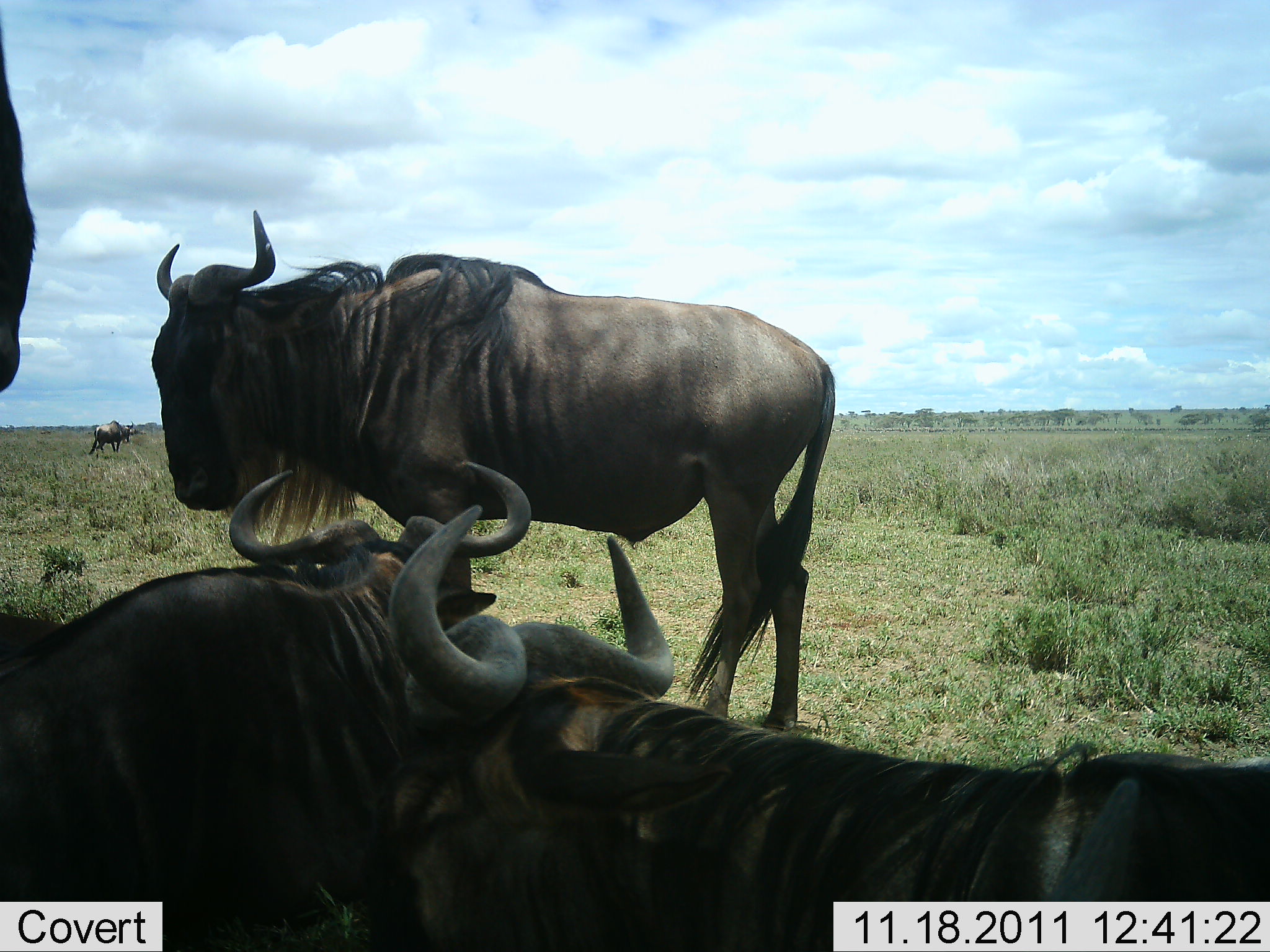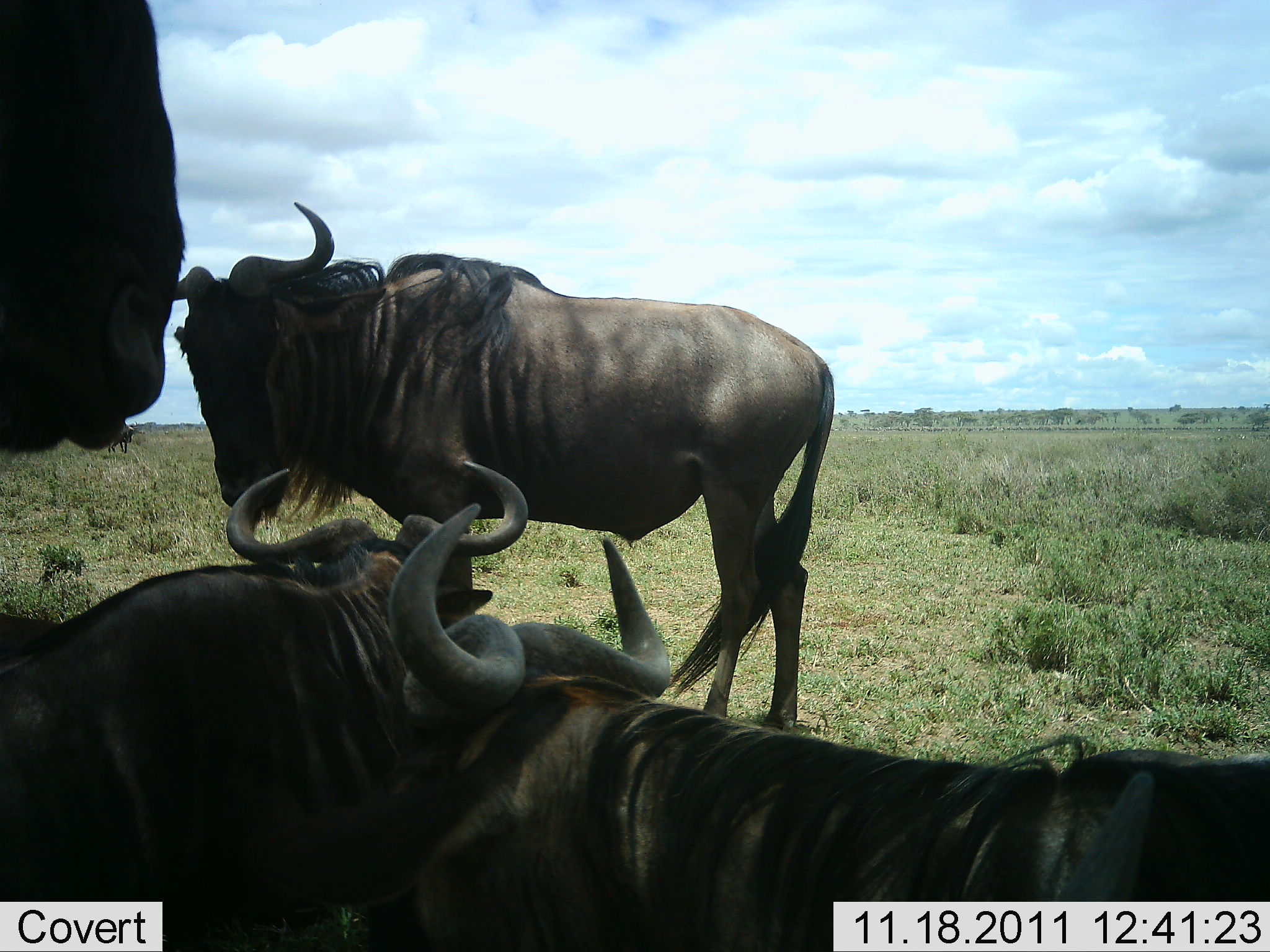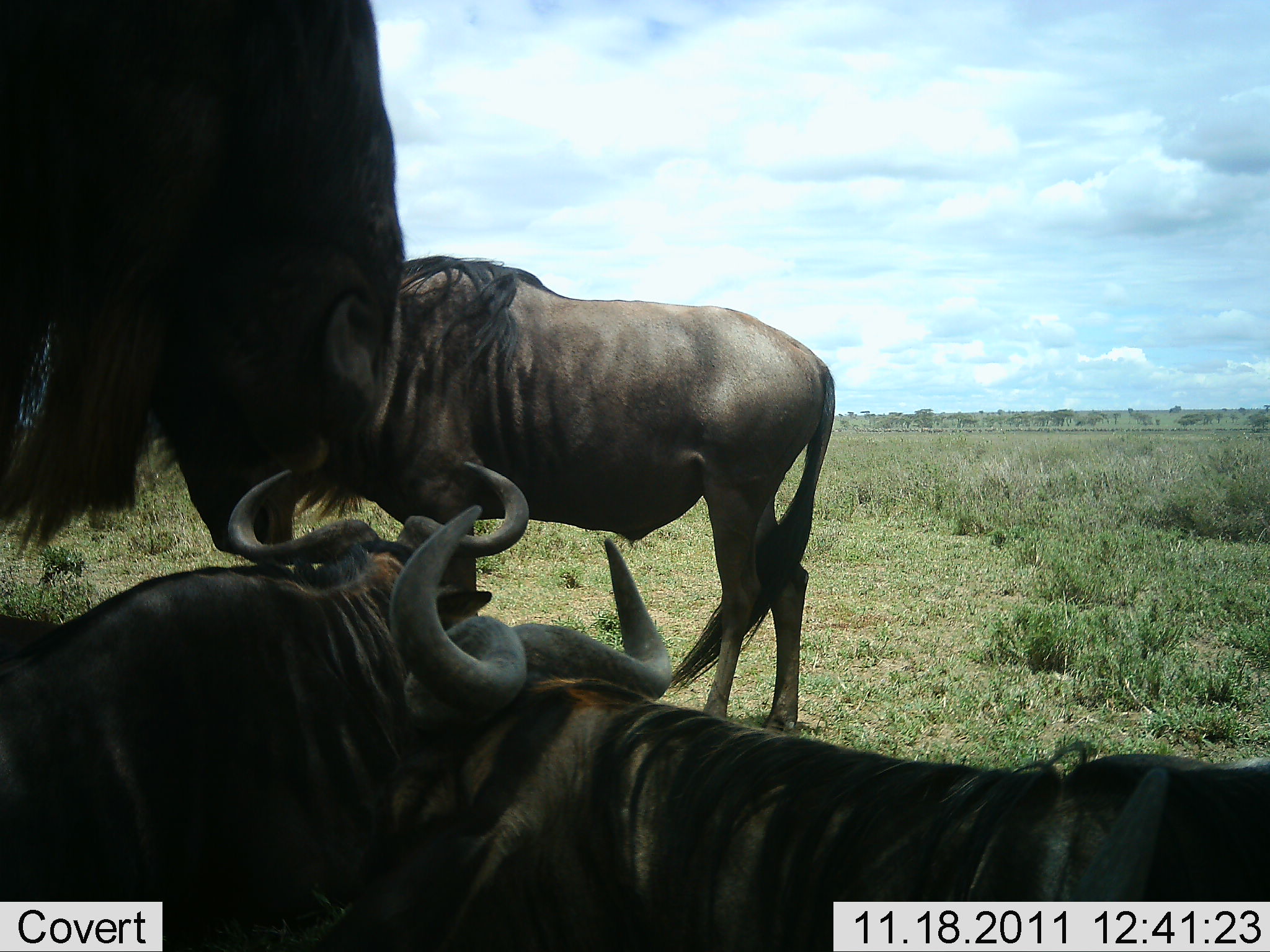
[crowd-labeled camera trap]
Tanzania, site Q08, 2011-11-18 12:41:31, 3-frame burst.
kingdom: Animalia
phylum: Chordata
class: Mammalia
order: Artiodactyla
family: Bovidae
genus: Connochaetes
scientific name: Connochaetes taurinus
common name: blue wildebeest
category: wildebeest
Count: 4.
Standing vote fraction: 82%.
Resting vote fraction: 100%.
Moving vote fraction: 36%.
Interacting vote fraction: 0%.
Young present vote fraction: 0%.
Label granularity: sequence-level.